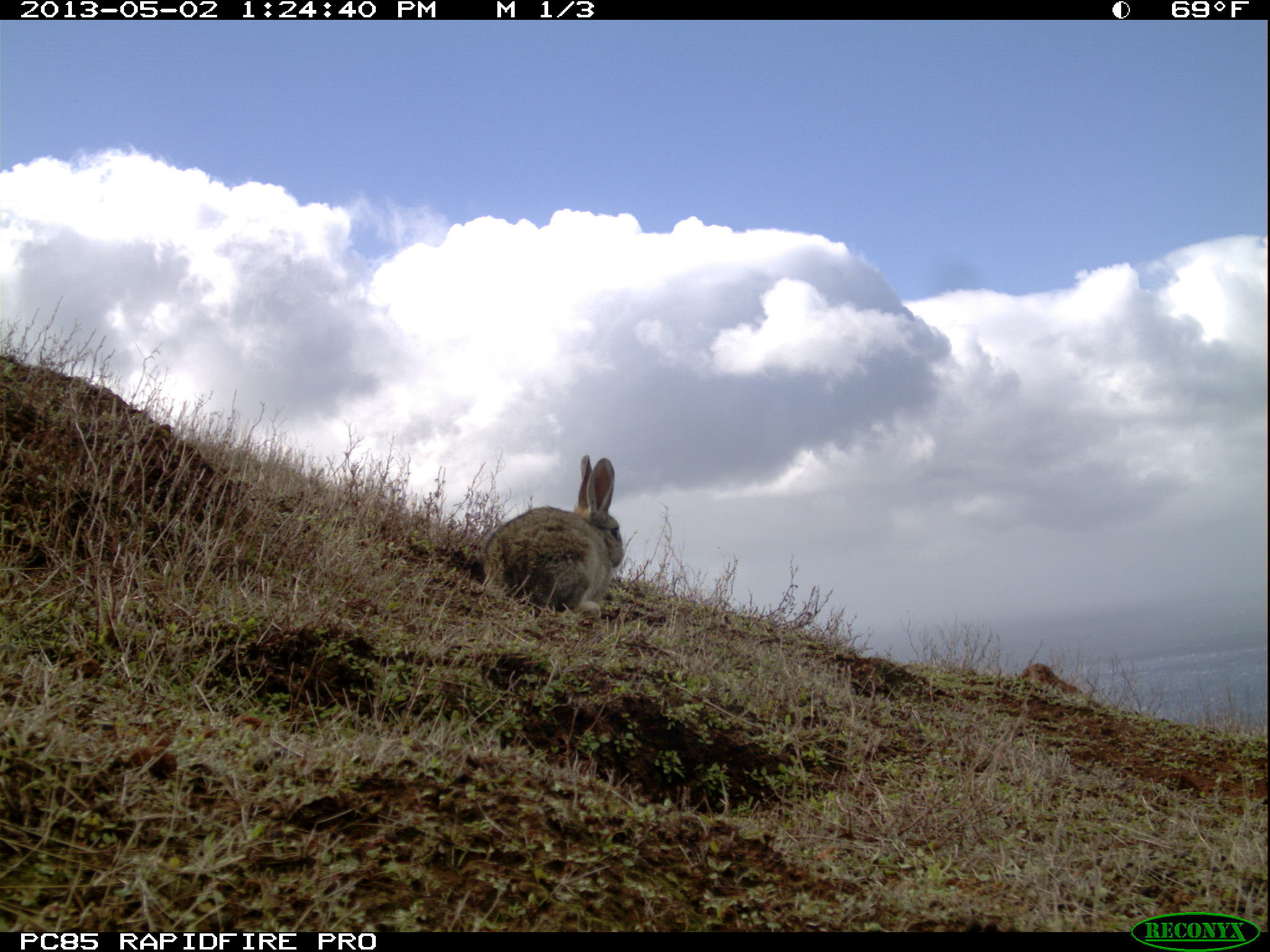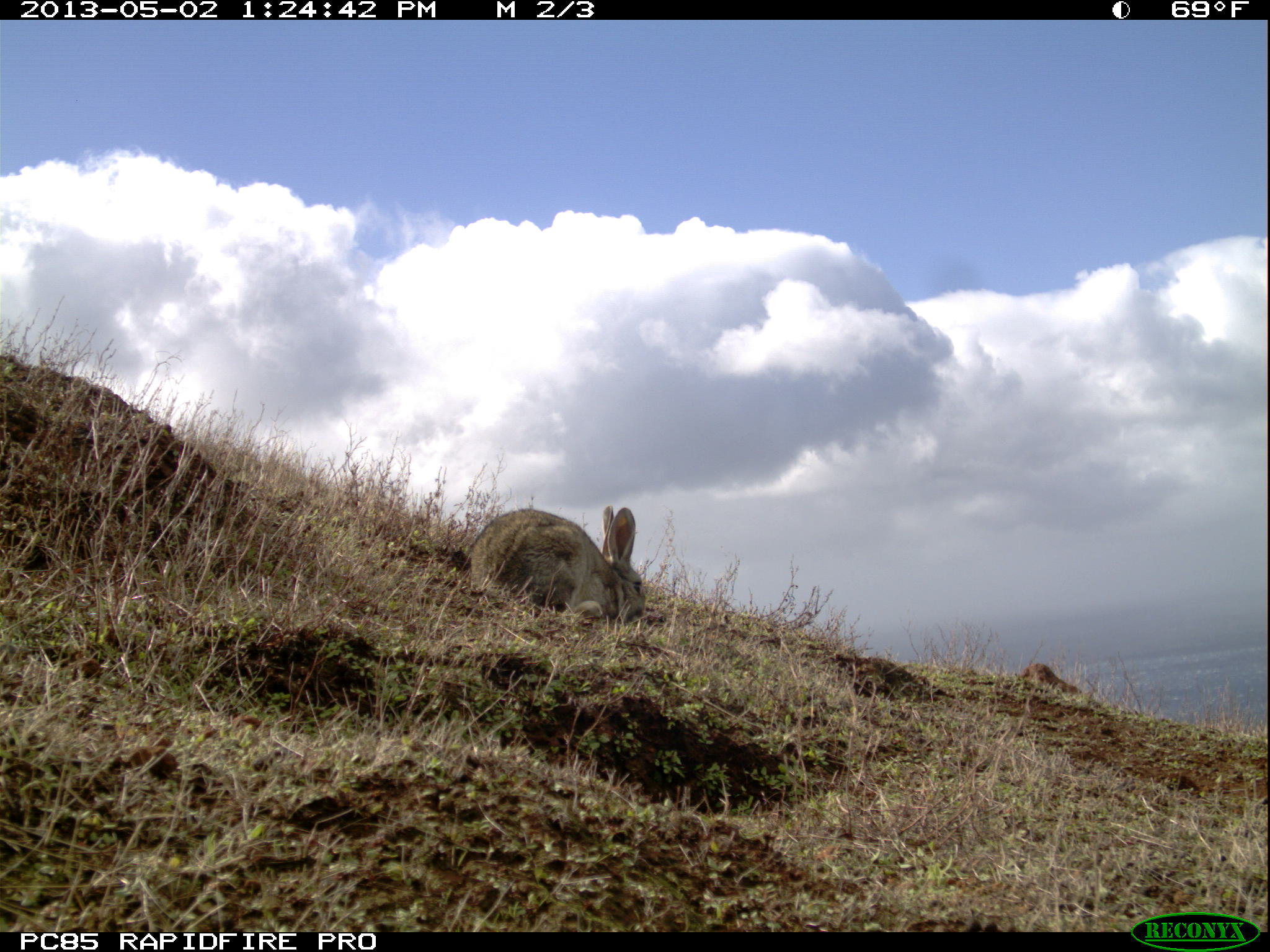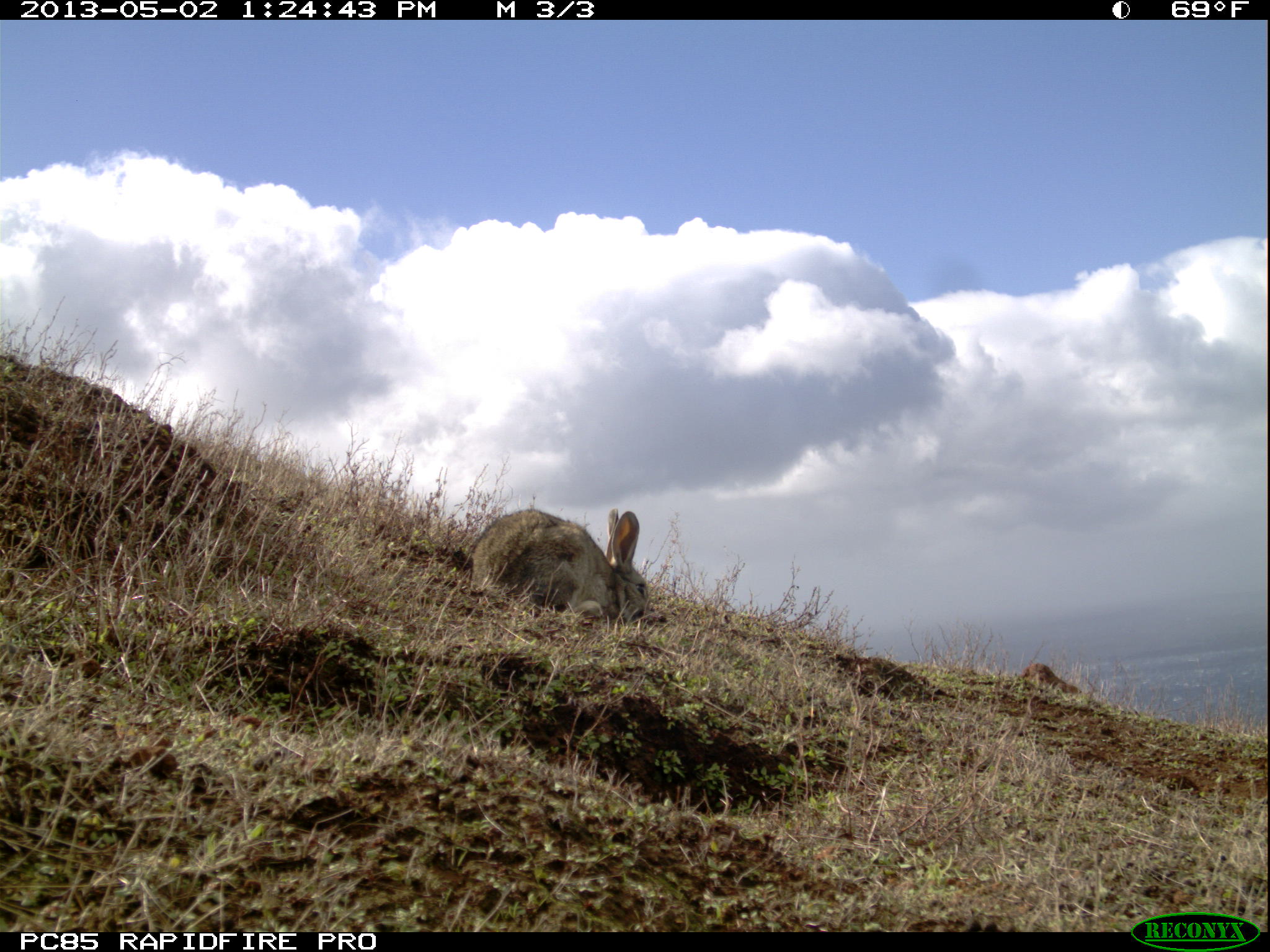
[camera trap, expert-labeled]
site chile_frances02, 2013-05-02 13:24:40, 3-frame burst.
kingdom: Animalia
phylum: Chordata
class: Mammalia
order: Lagomorpha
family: Leporidae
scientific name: Leporidae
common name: rabbits and hares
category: rabbit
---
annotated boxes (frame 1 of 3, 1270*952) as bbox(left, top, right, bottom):
rabbit: bbox(473, 454, 625, 620)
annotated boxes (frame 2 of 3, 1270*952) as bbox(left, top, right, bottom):
rabbit: bbox(451, 504, 649, 631)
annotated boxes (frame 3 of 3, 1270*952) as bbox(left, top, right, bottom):
rabbit: bbox(461, 505, 649, 633)